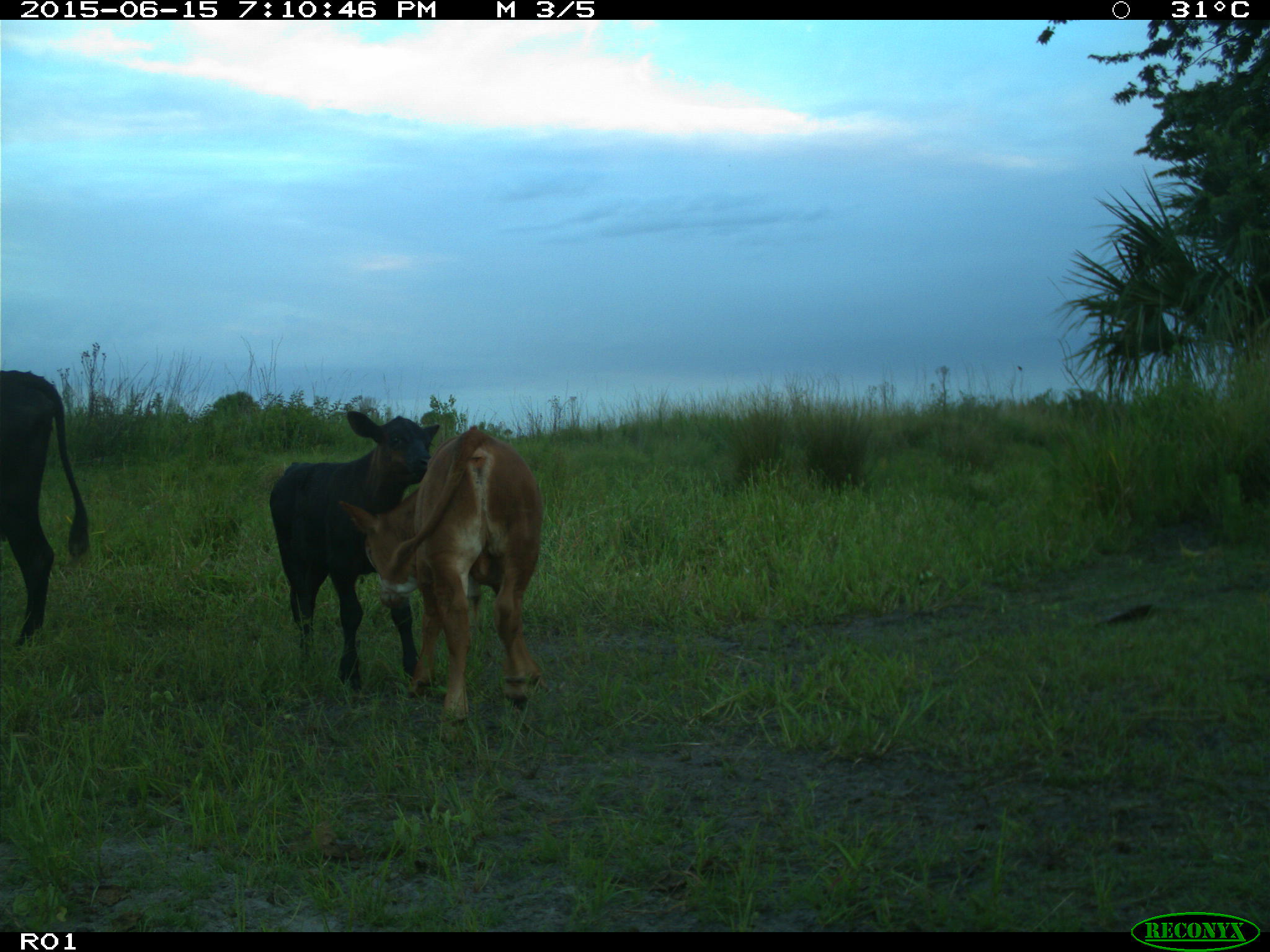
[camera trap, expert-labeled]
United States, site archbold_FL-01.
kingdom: Animalia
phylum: Chordata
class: Mammalia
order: Artiodactyla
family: Bovidae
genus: Bos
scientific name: Bos taurus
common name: domestic cow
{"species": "Bos taurus (domestic cow)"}